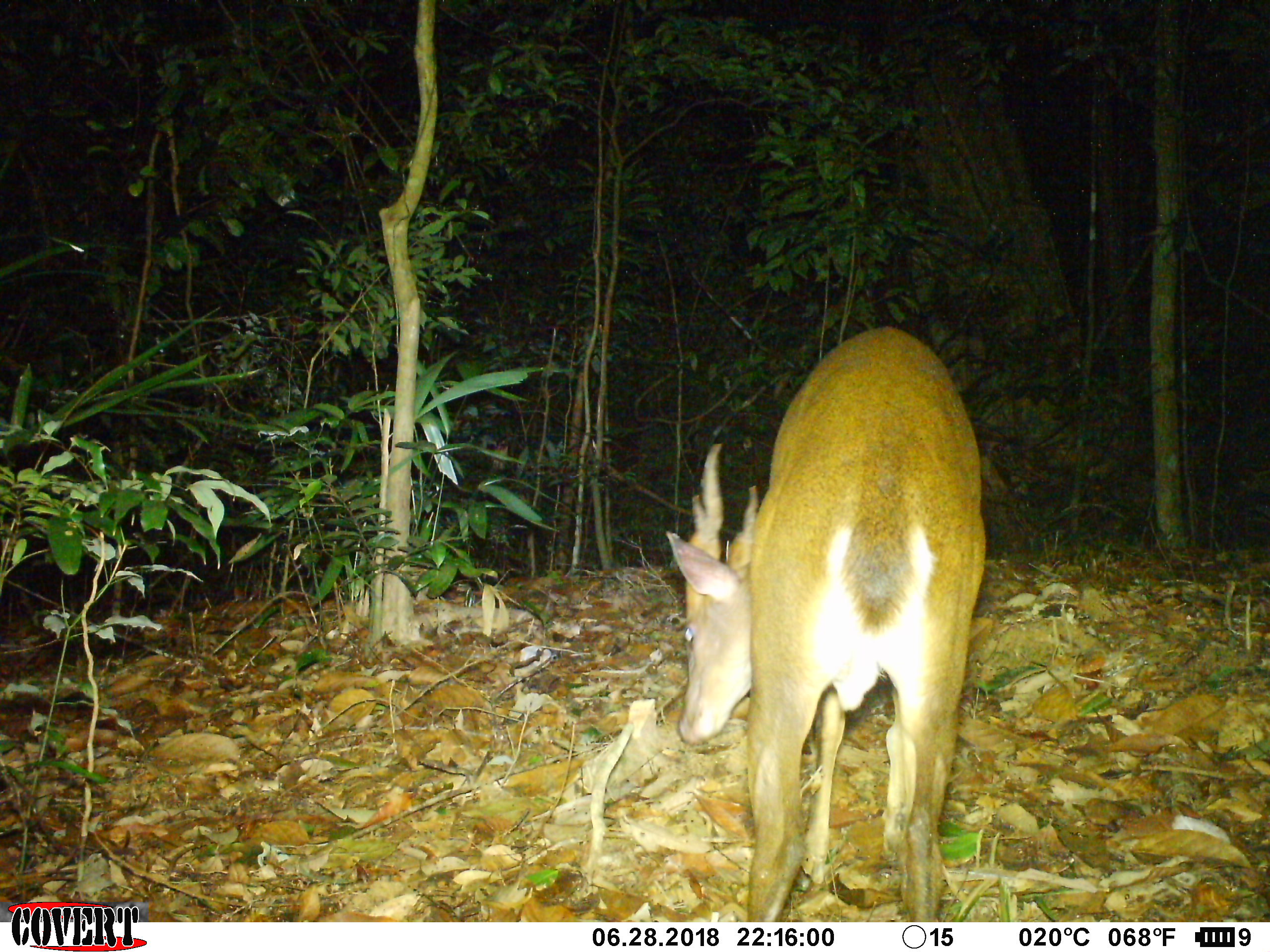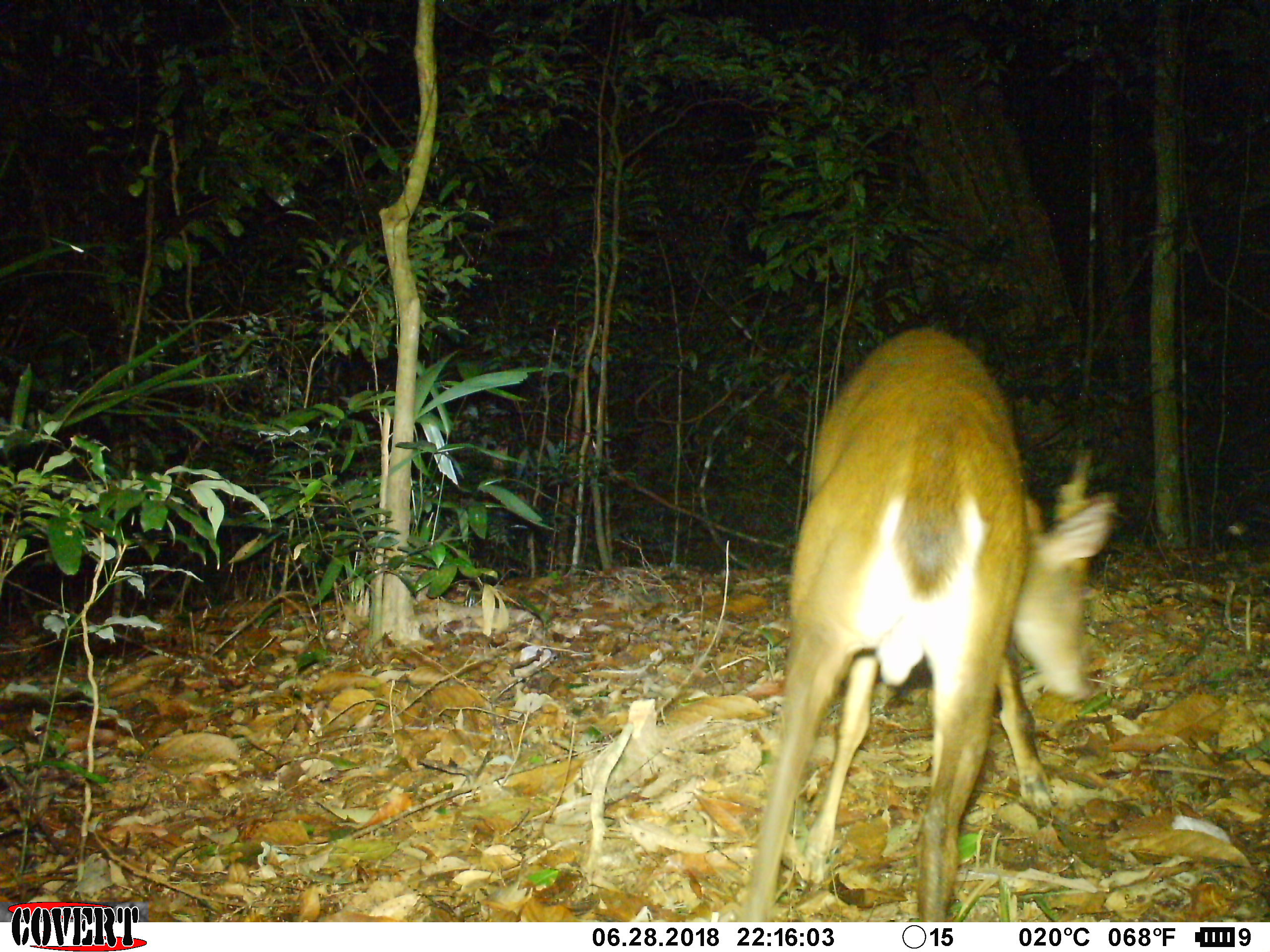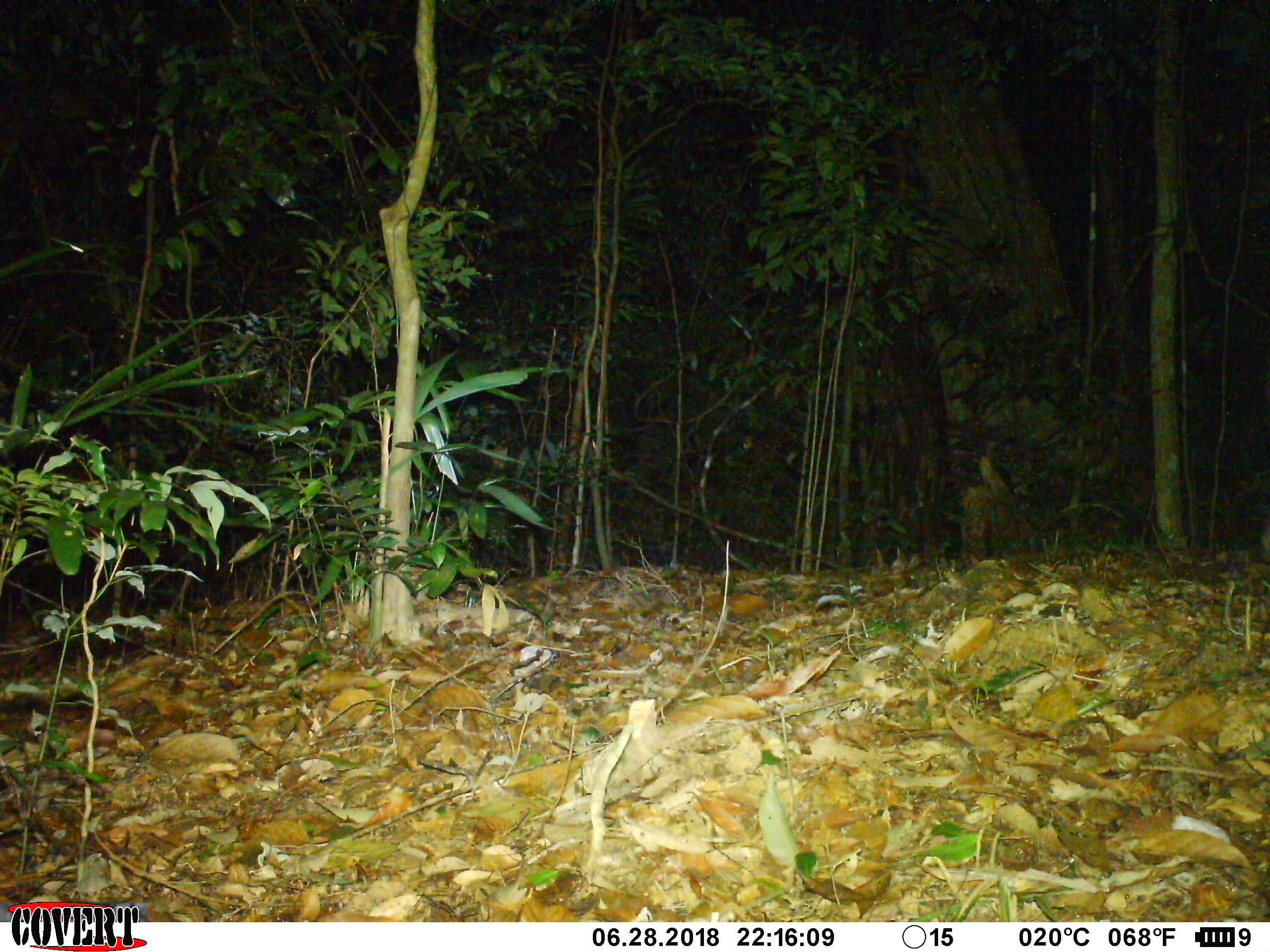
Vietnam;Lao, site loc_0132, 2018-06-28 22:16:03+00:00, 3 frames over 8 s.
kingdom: Animalia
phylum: Chordata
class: Mammalia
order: Artiodactyla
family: Cervidae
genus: Muntiacus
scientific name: Muntiacus vuquangensis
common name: large-antlered muntjac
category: large antlered muntjac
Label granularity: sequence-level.